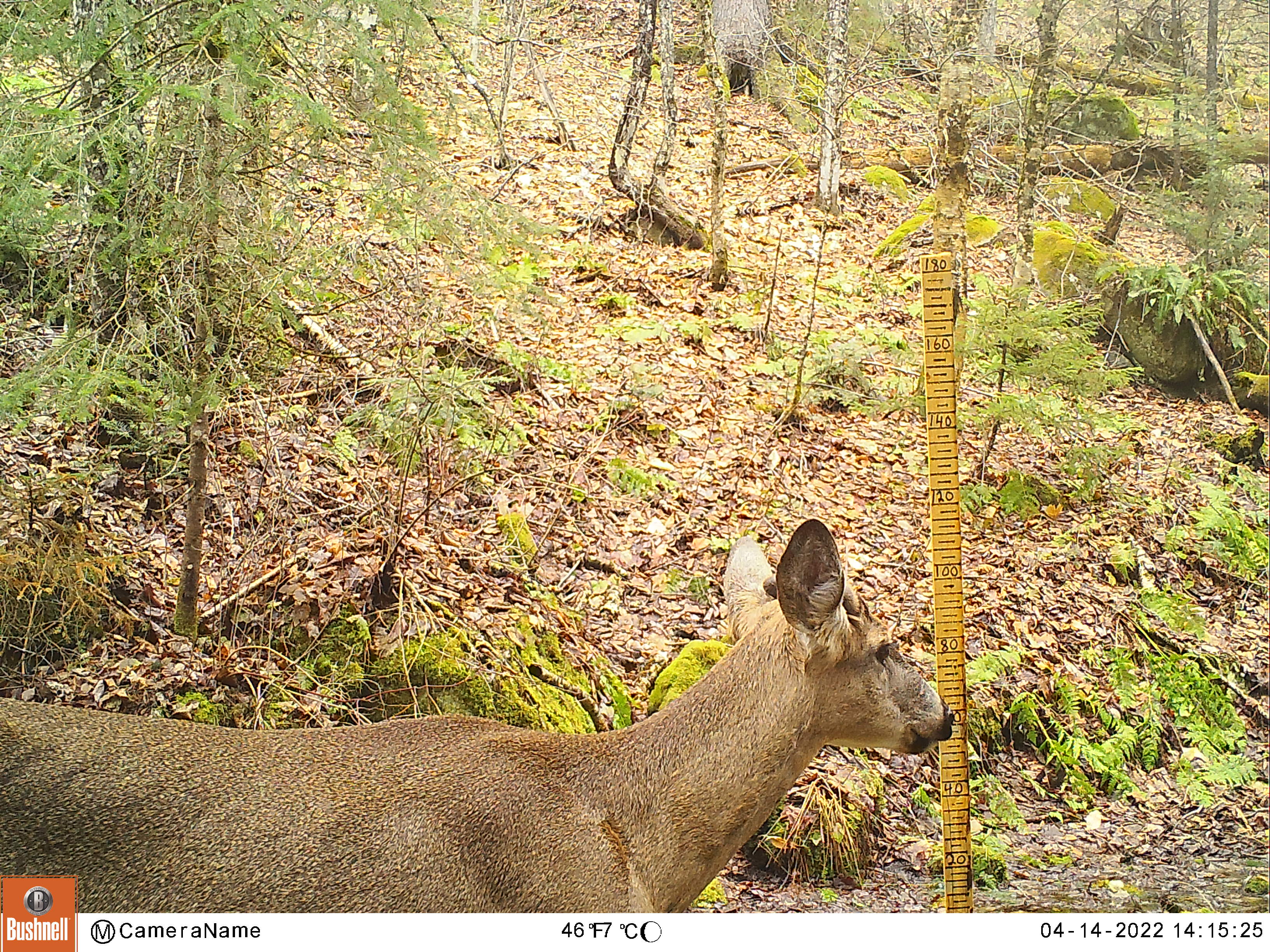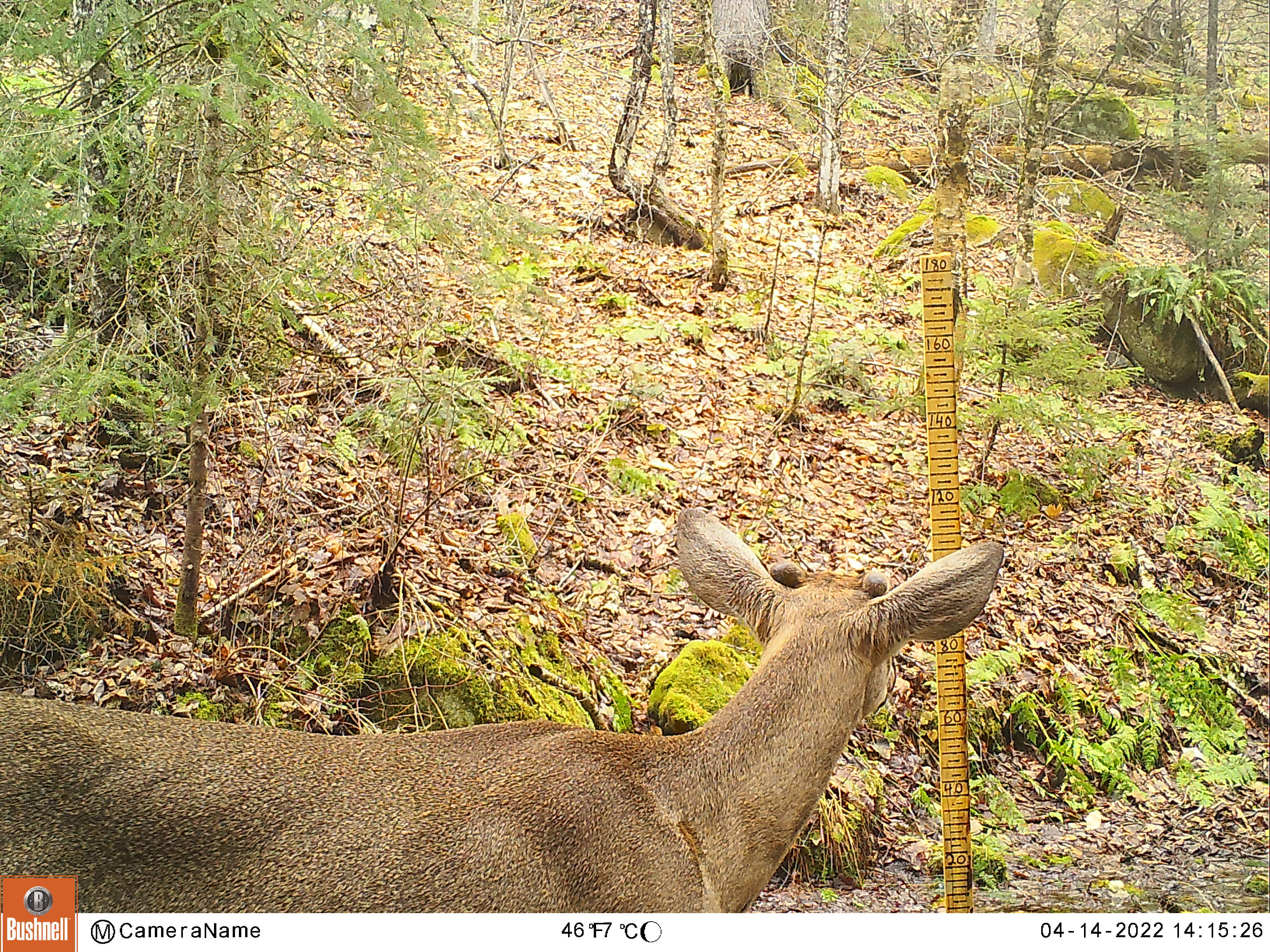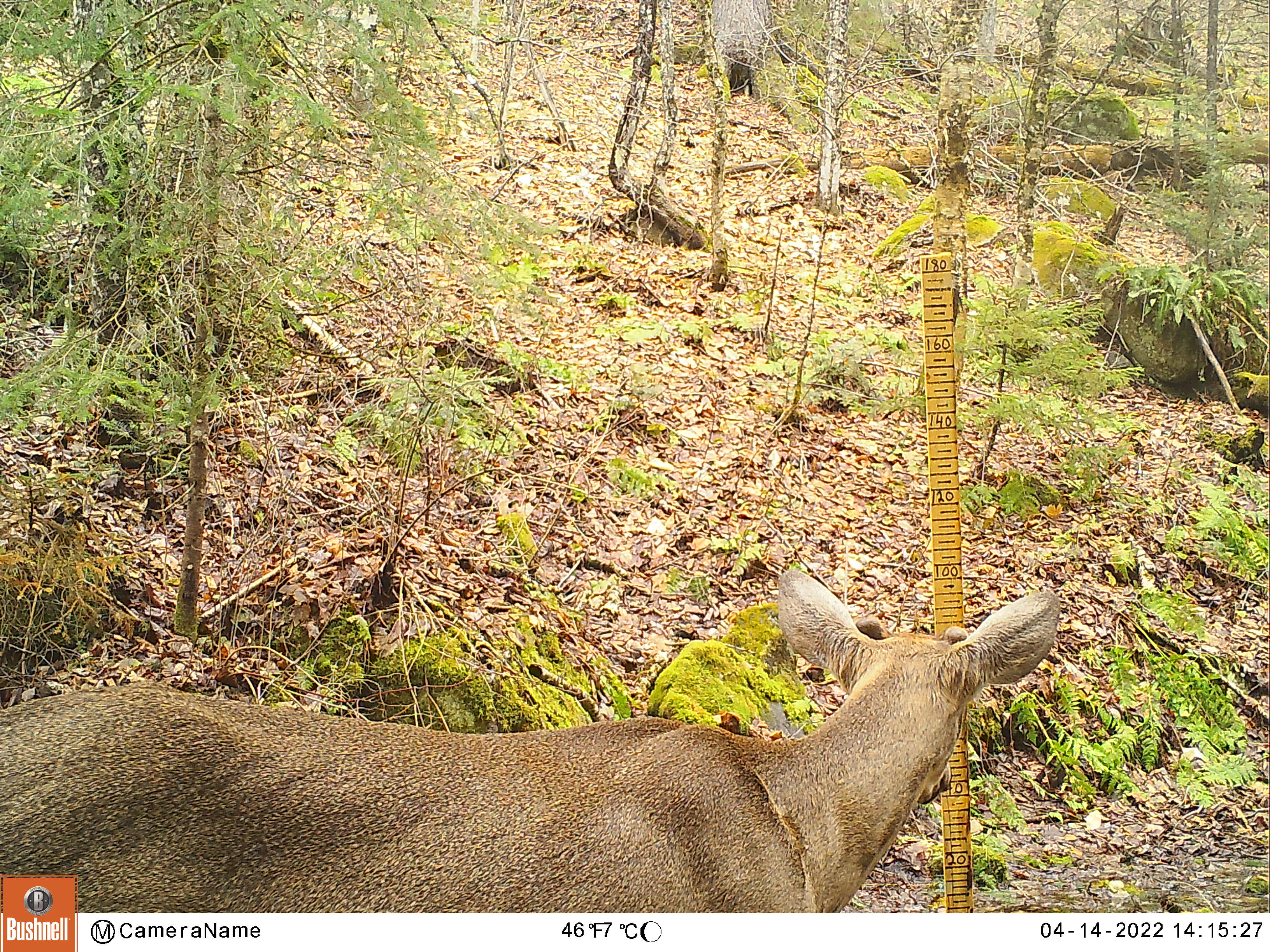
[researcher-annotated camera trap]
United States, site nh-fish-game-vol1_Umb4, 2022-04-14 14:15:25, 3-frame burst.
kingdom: Animalia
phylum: Chordata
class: Mammalia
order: Artiodactyla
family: Cervidae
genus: Odocoileus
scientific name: Odocoileus virginianus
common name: white-tailed deer